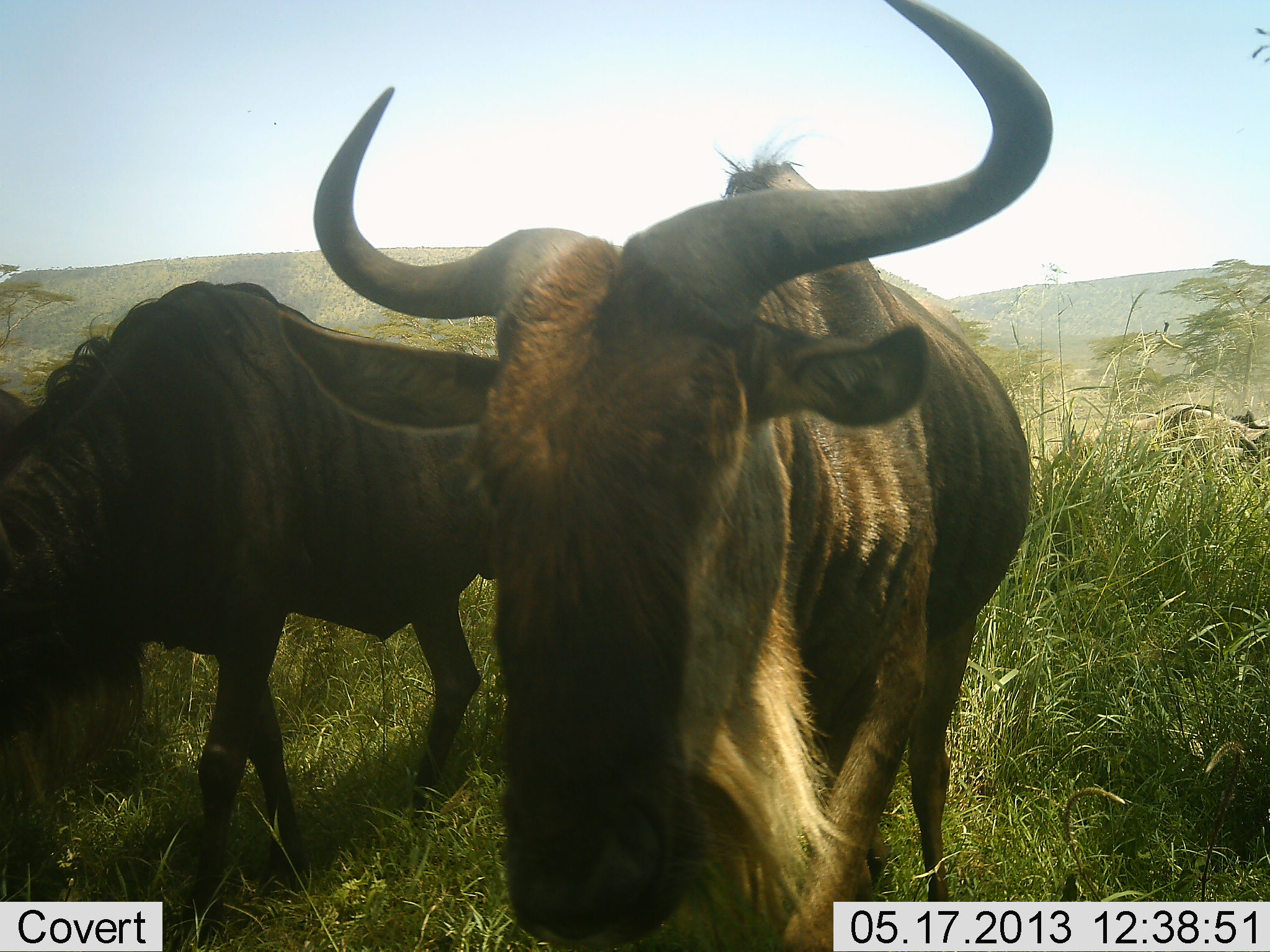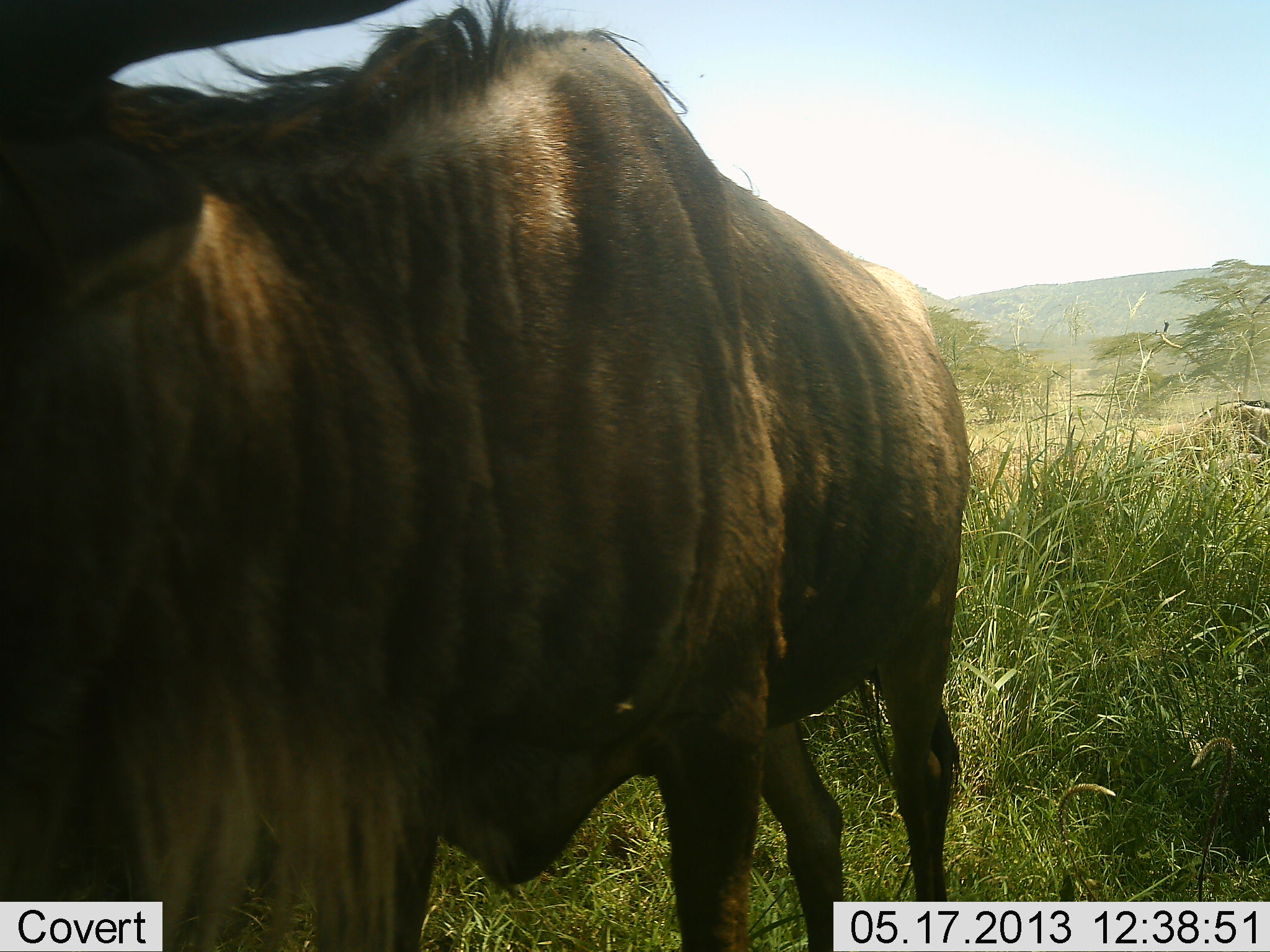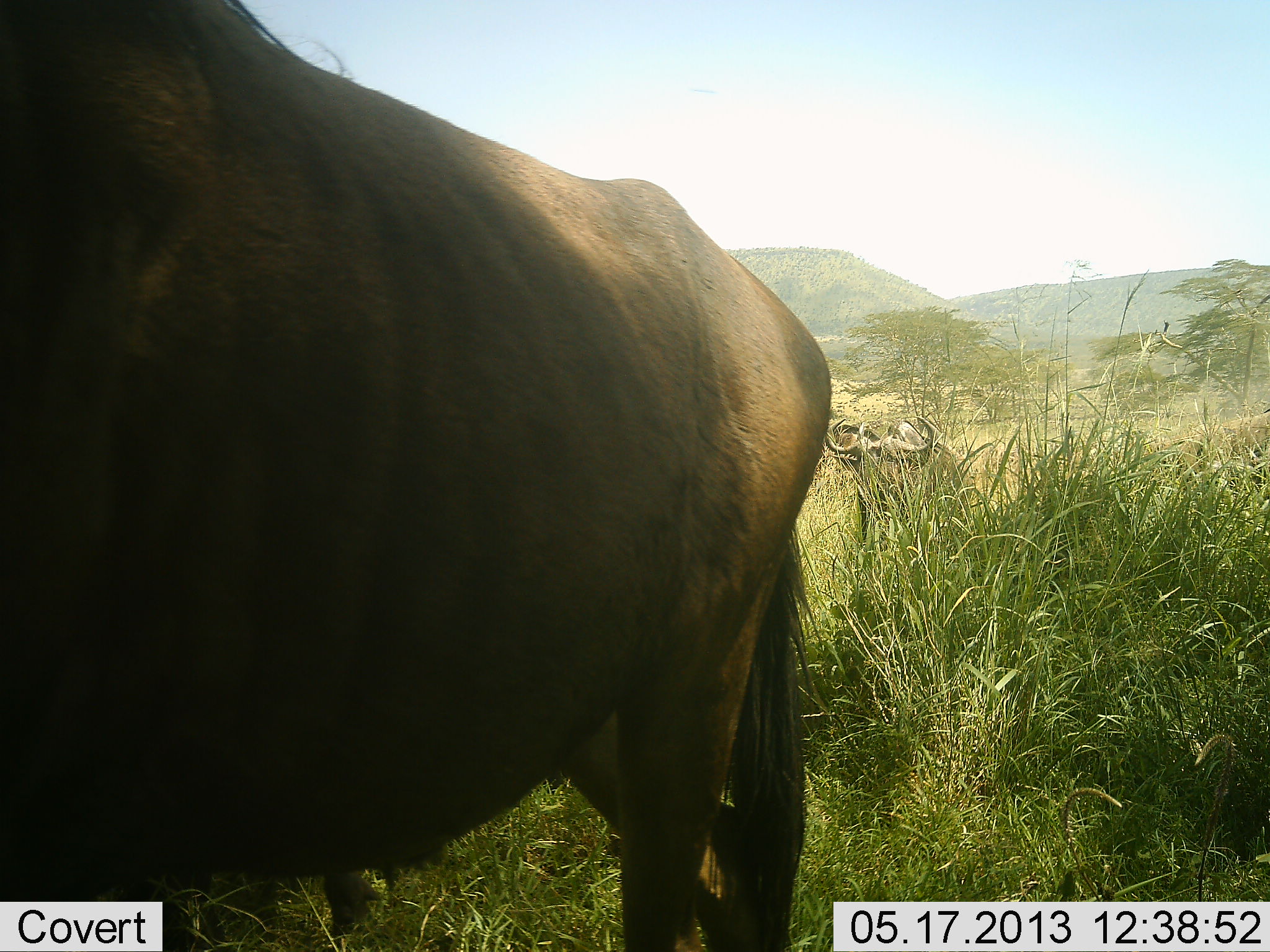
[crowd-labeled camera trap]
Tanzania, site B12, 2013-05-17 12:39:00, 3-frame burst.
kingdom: Animalia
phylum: Chordata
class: Mammalia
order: Artiodactyla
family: Bovidae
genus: Connochaetes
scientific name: Connochaetes taurinus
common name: blue wildebeest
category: wildebeest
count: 3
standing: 20%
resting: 0%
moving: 90%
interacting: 0%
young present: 0%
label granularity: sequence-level